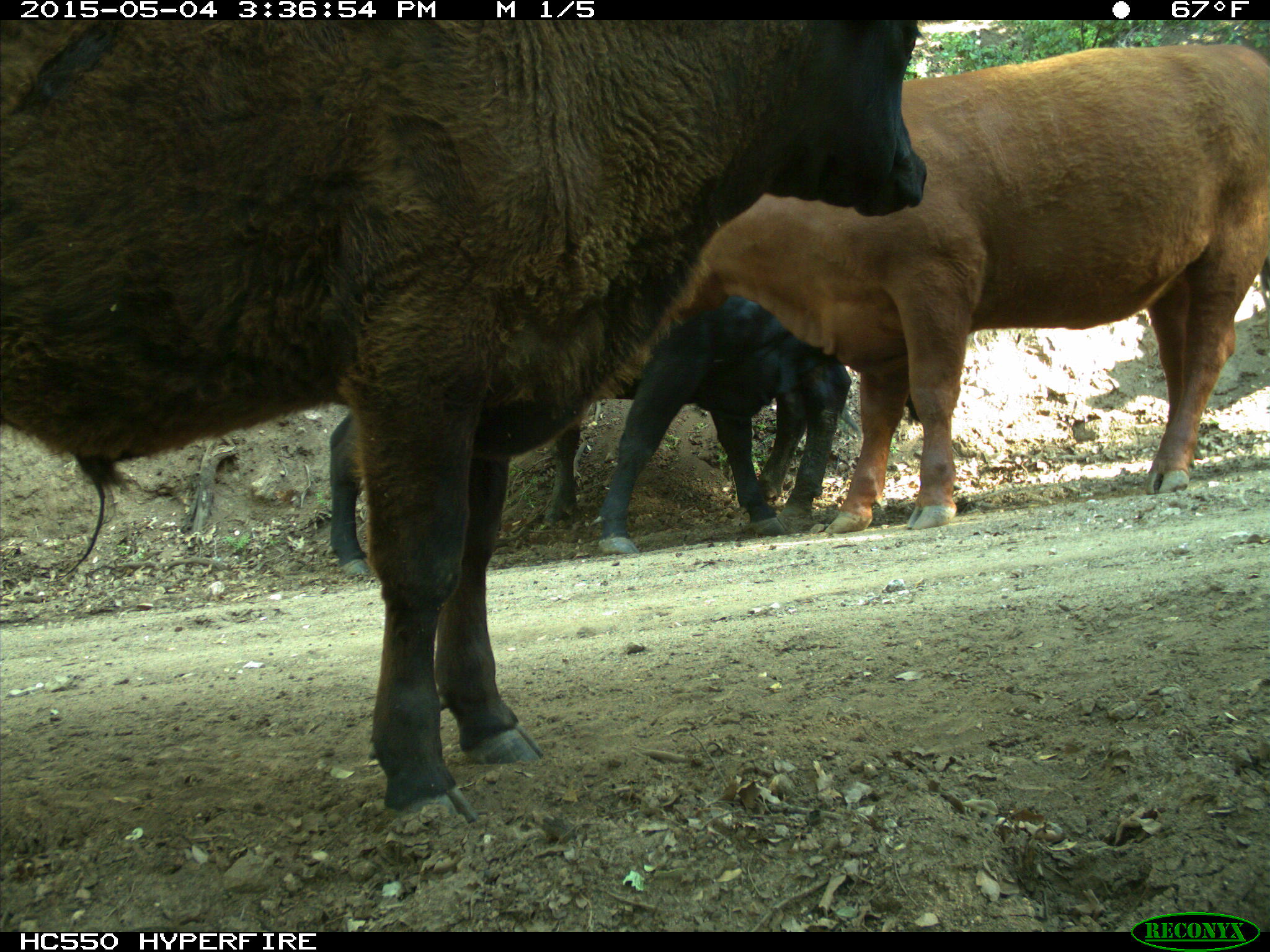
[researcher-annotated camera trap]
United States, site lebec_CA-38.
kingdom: Animalia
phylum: Chordata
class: Mammalia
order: Artiodactyla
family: Bovidae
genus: Bos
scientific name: Bos taurus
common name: domestic cow